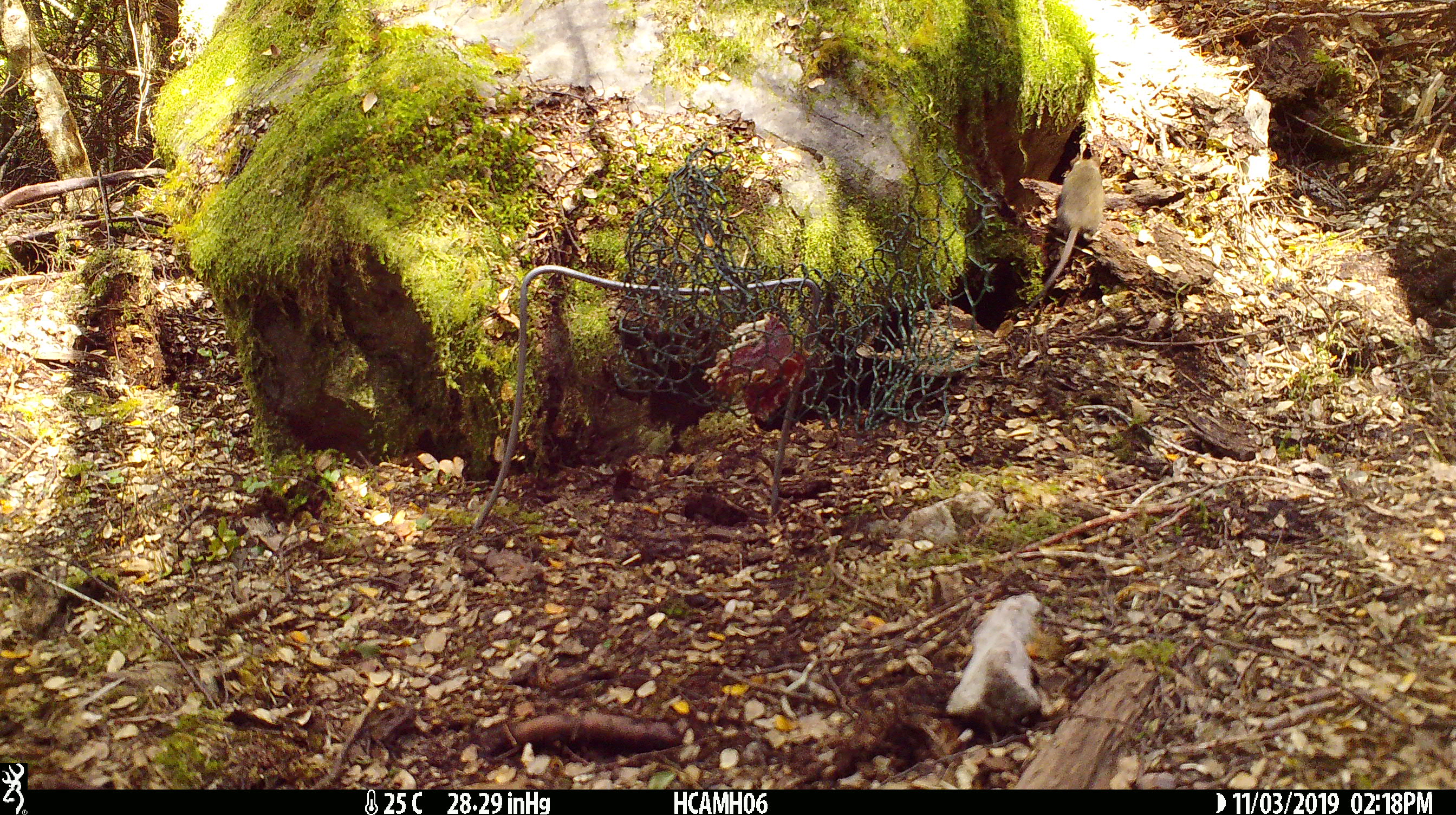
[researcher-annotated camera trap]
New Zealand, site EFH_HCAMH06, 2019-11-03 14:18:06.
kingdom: Animalia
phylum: Chordata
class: Mammalia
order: Rodentia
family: Muridae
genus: Mus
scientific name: Mus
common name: mouse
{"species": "mouse (Mus)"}